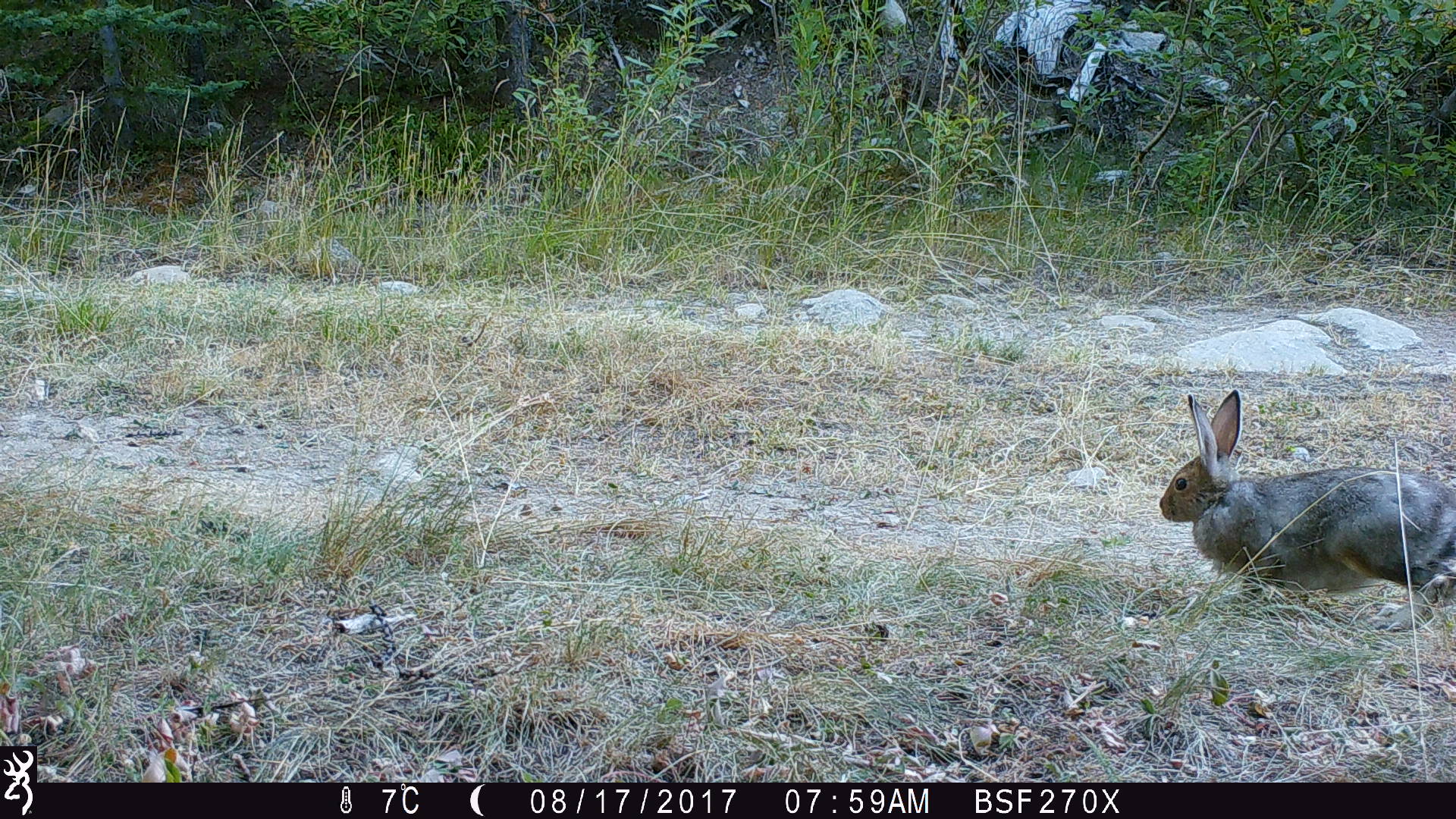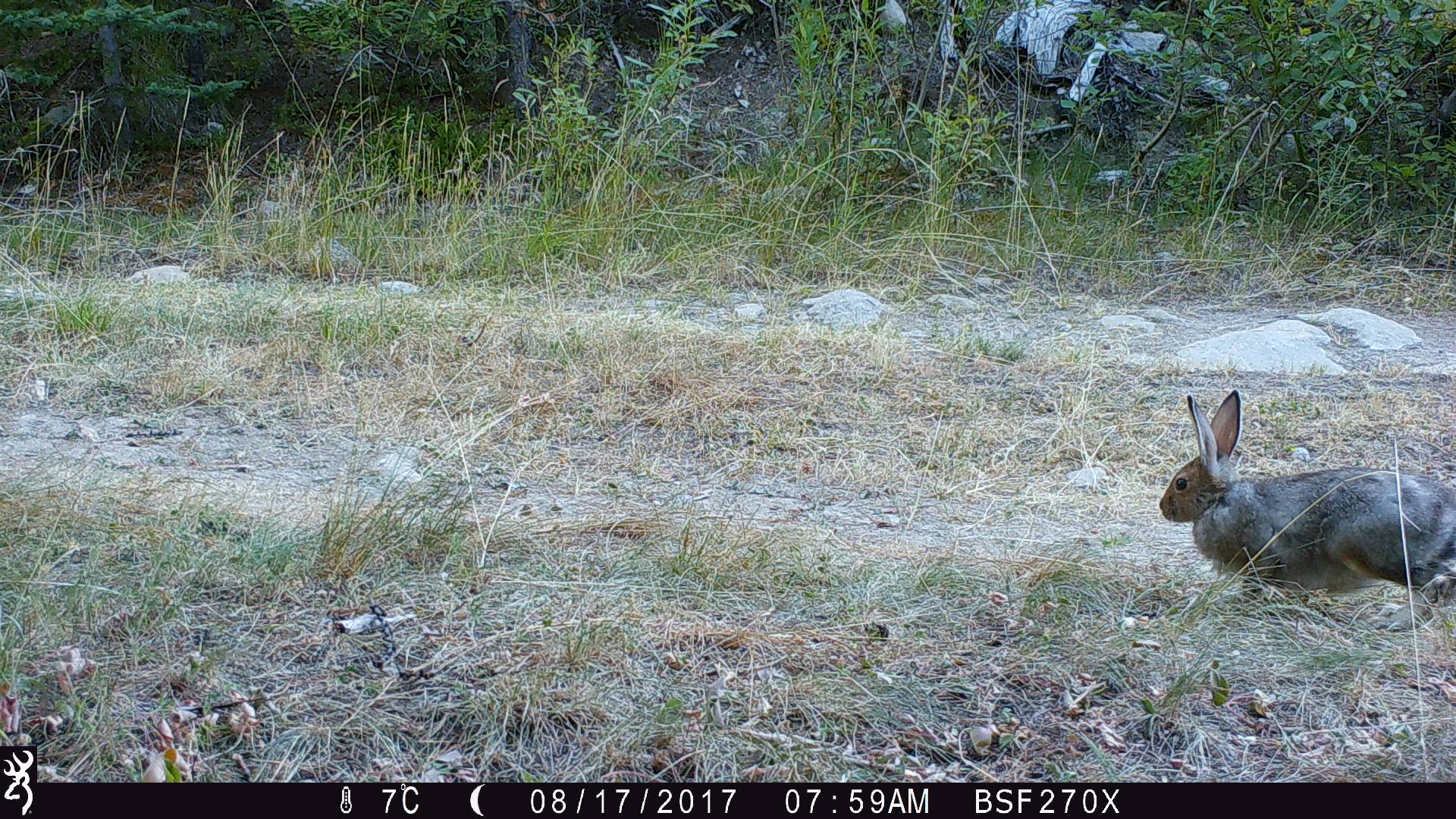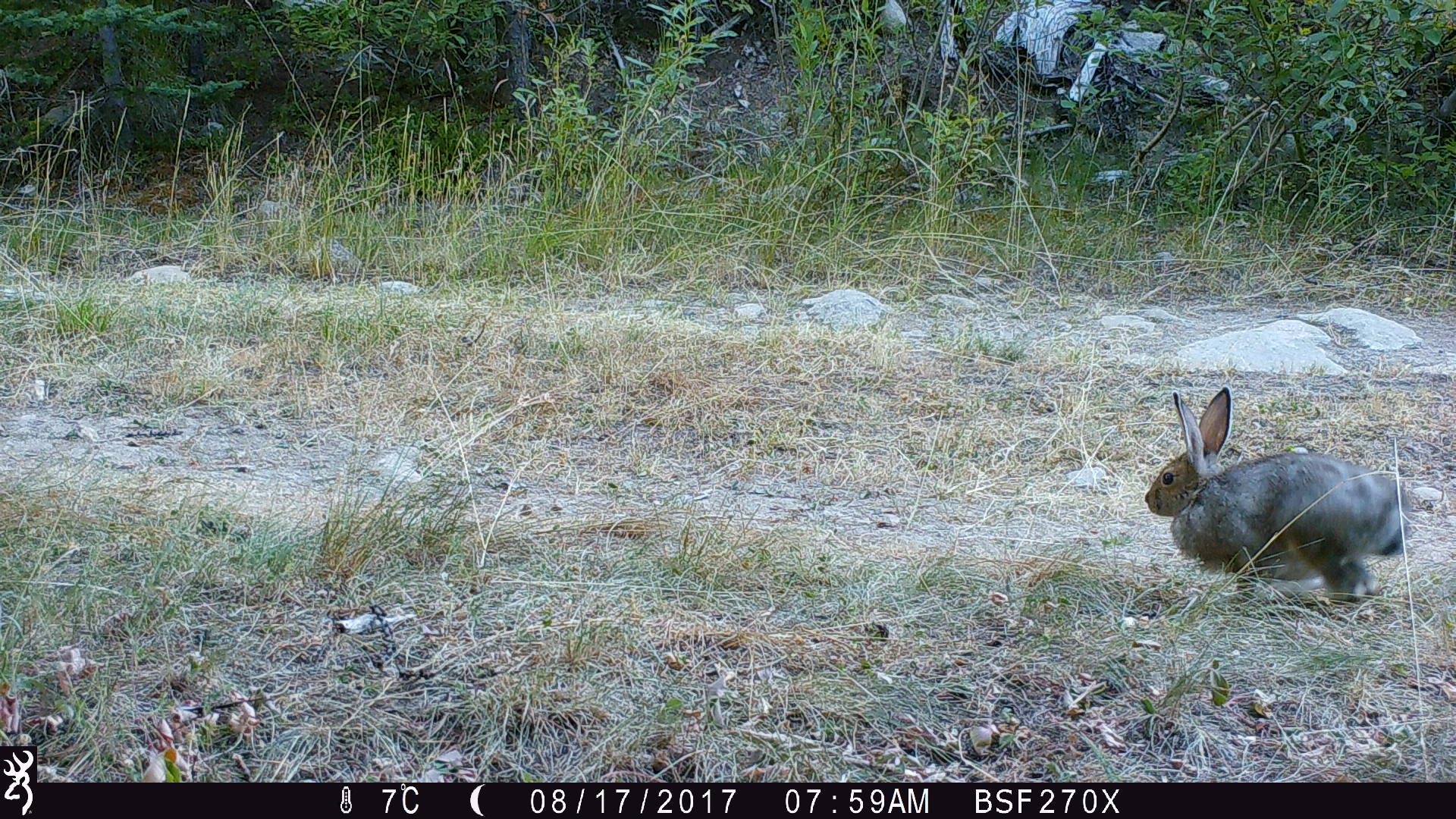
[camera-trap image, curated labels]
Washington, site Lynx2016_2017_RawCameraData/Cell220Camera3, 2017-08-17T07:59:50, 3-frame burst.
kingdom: Animalia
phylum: Chordata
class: Mammalia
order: Lagomorpha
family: Leporidae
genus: Lepus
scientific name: Lepus americanus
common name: snowshoe hare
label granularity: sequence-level